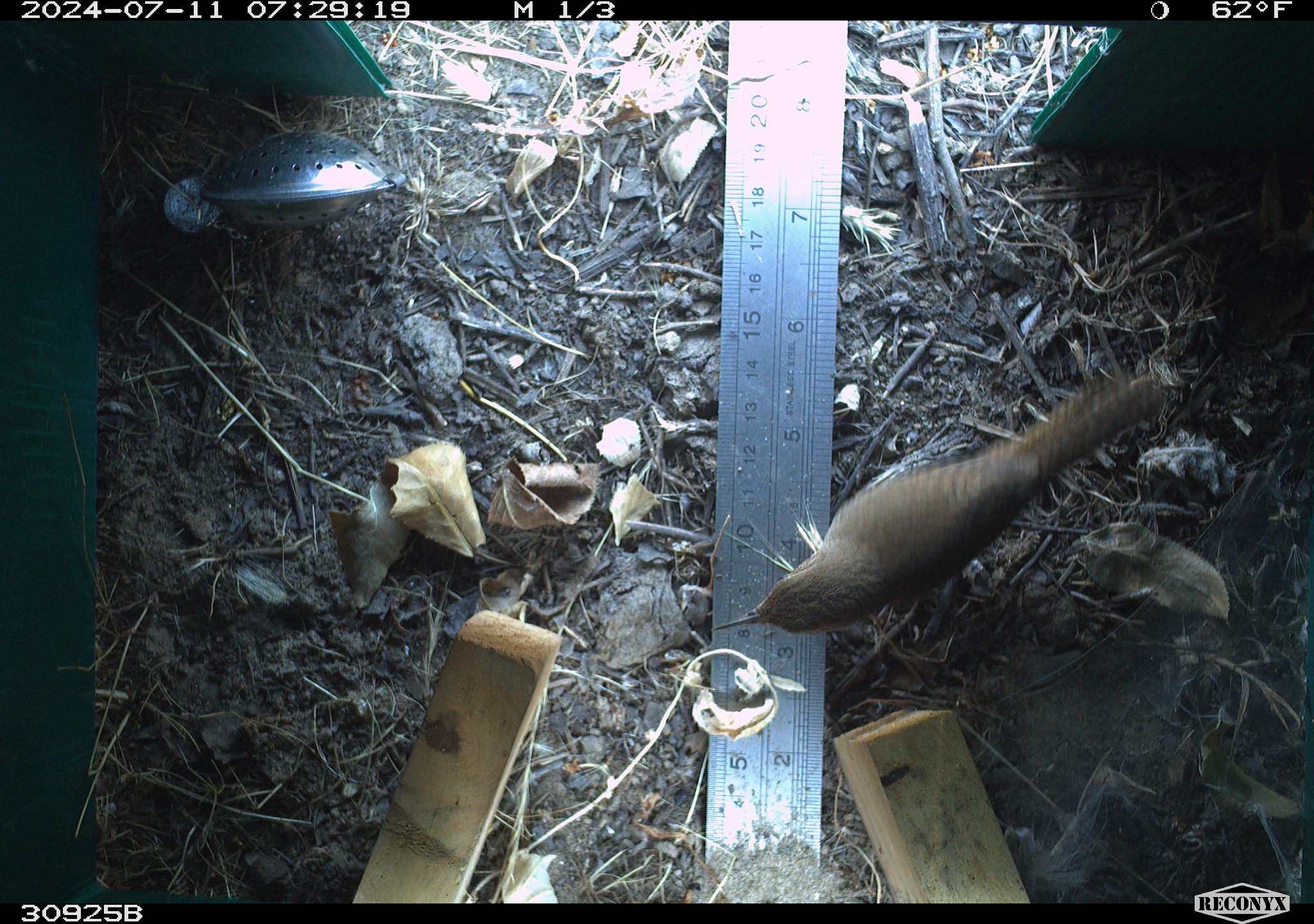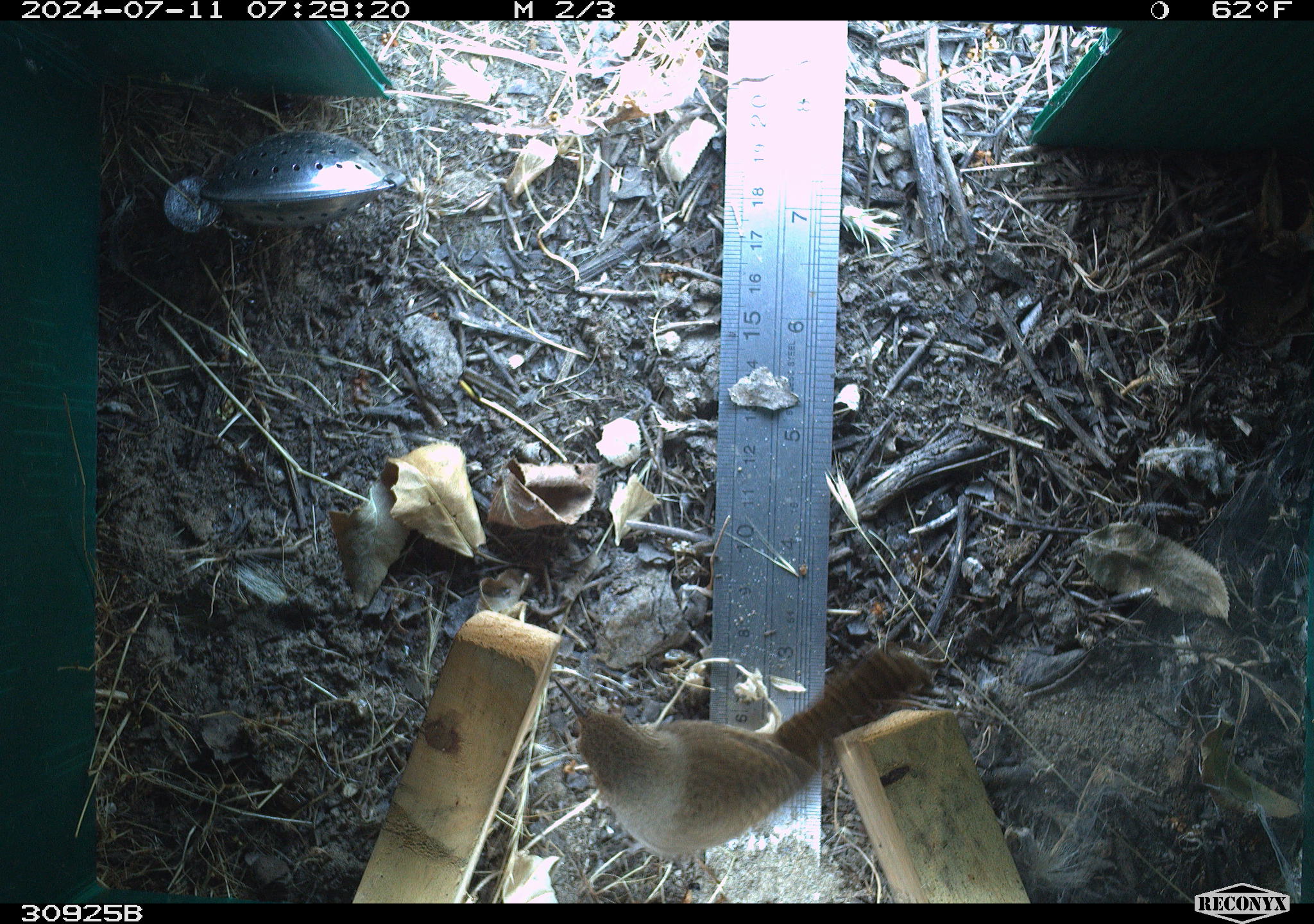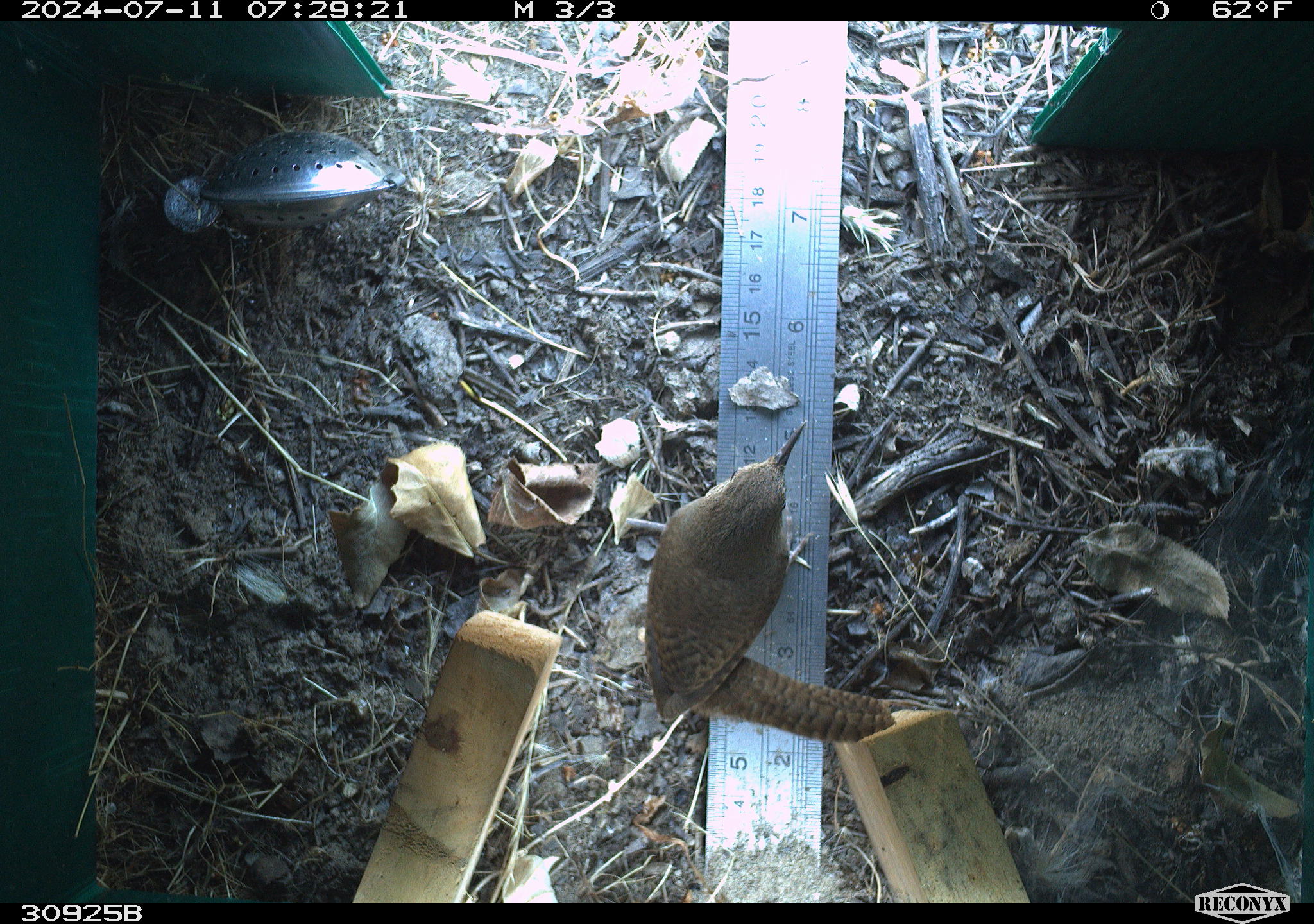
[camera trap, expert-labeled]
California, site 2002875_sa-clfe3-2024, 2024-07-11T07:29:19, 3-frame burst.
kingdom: Animalia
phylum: Chordata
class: Aves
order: Passeriformes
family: Troglodytidae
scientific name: Troglodytidae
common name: wren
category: troglodytidae family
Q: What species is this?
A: Troglodytidae family (wren) (Troglodytidae).